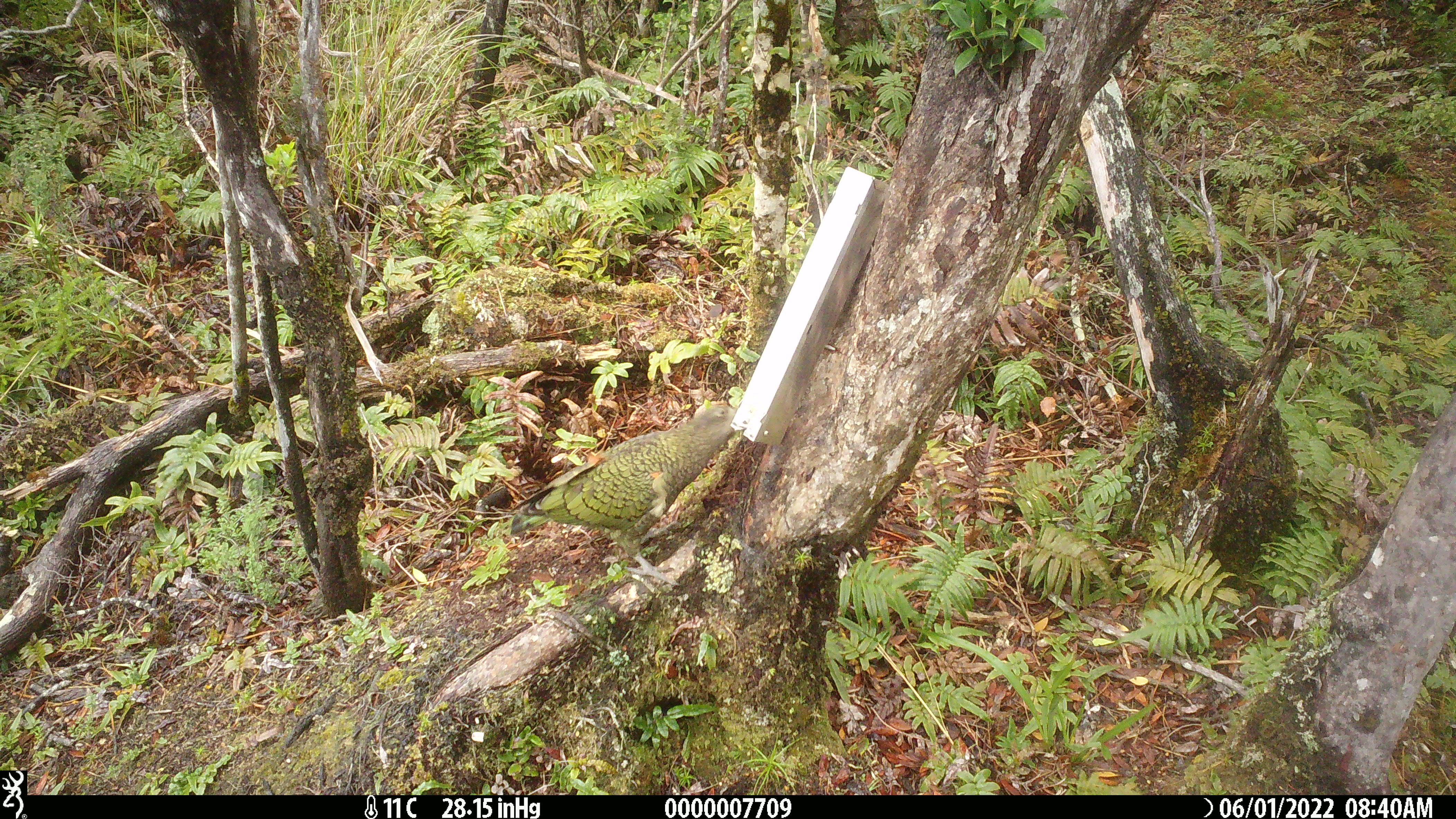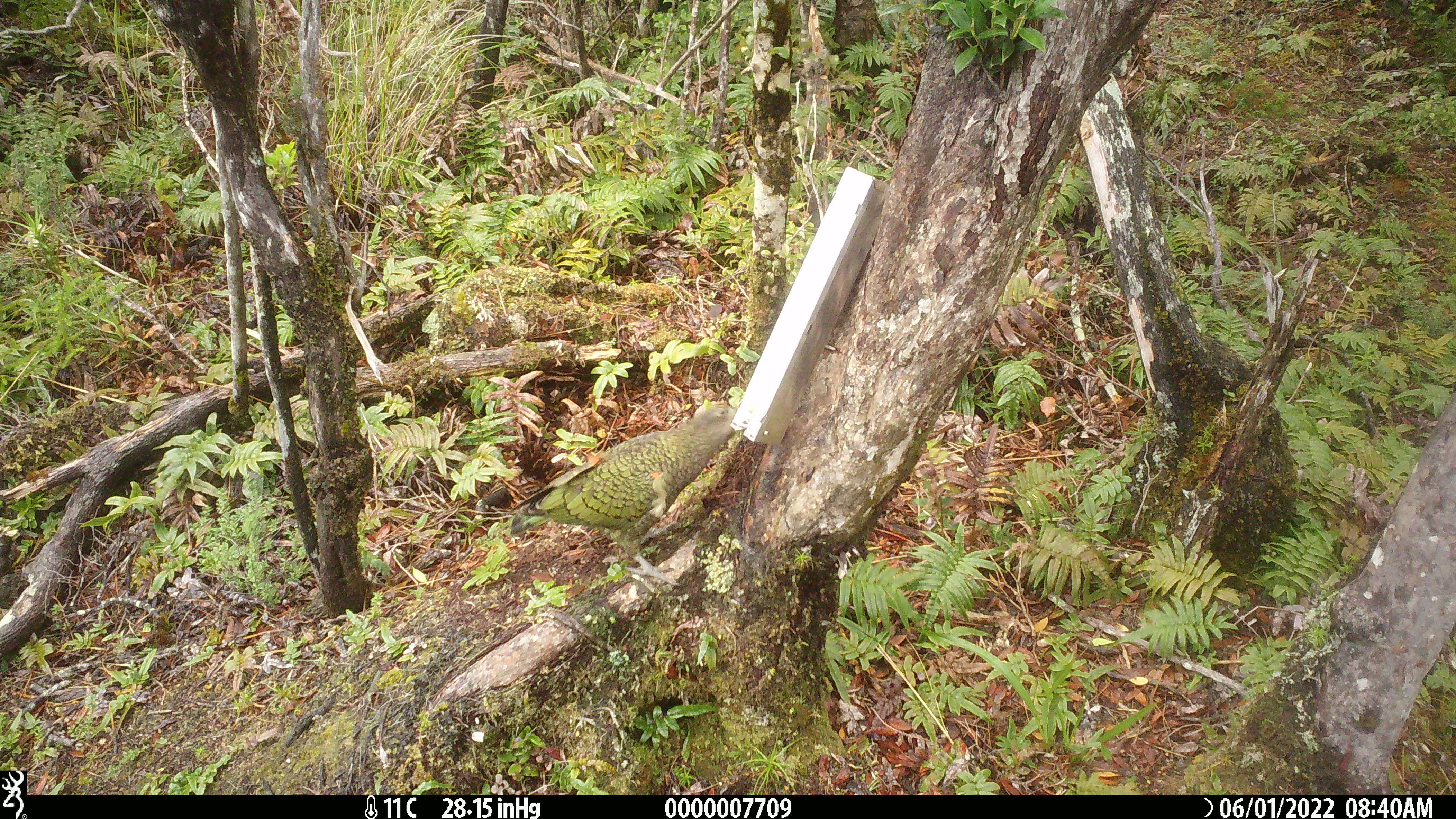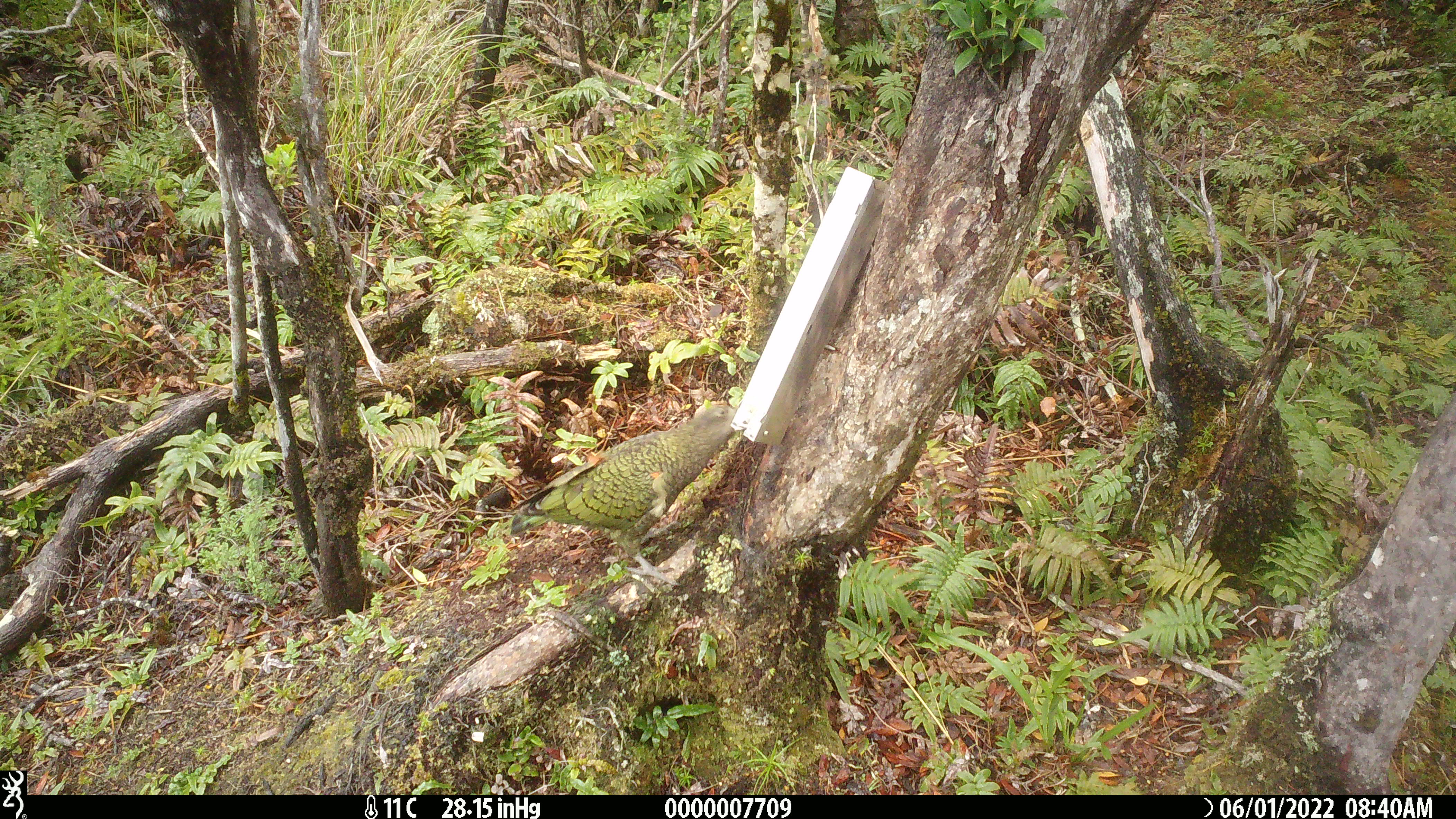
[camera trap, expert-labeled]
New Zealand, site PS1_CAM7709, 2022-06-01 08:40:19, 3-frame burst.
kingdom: Animalia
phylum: Chordata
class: Aves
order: Psittaciformes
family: Strigopidae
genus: Nestor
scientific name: Nestor notabilis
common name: kea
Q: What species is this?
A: Kea (Nestor notabilis).